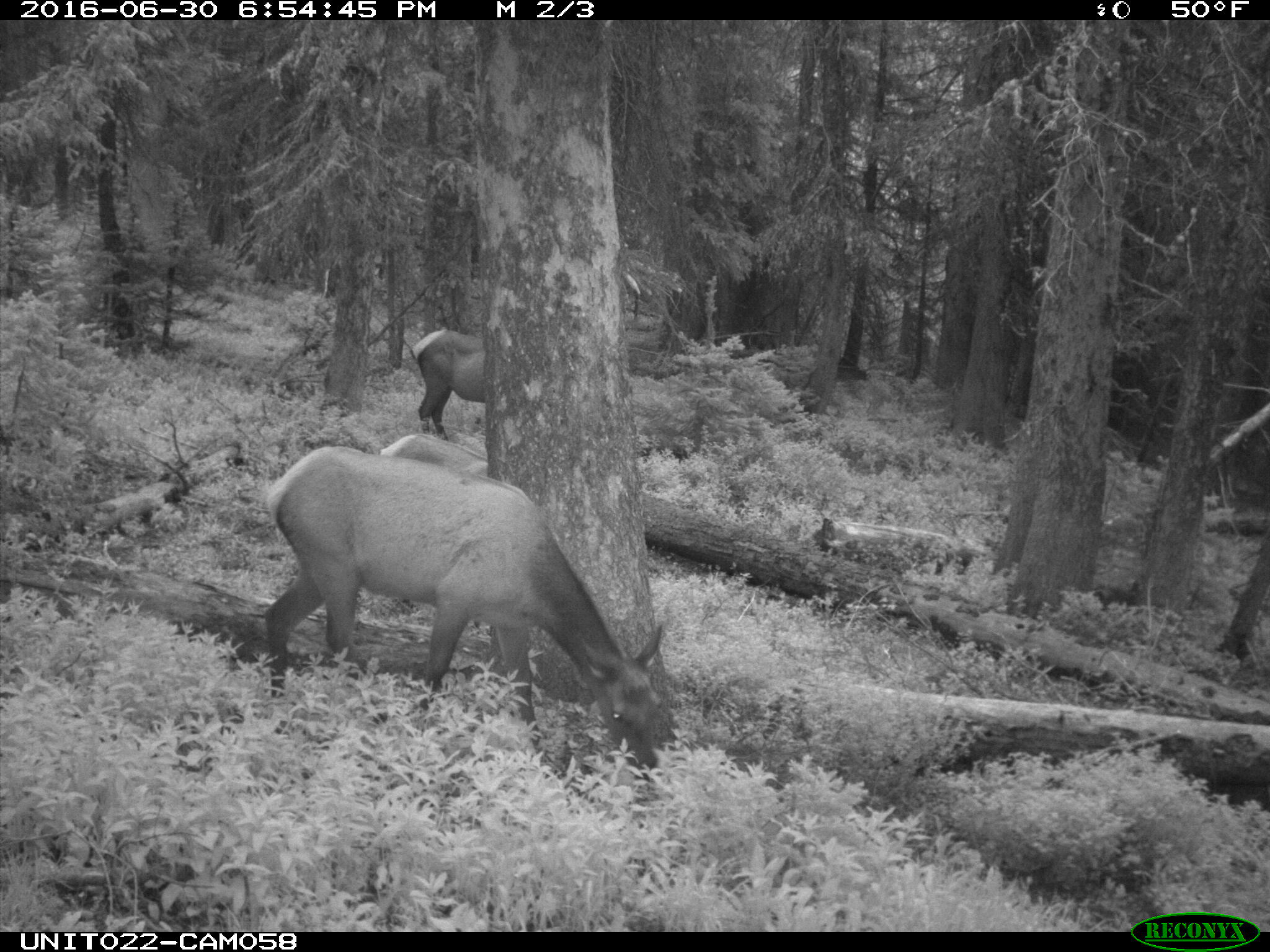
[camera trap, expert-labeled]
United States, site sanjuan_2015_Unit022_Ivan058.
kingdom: Animalia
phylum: Chordata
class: Mammalia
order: Artiodactyla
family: Cervidae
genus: Cervus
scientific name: Cervus elaphus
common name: red deer